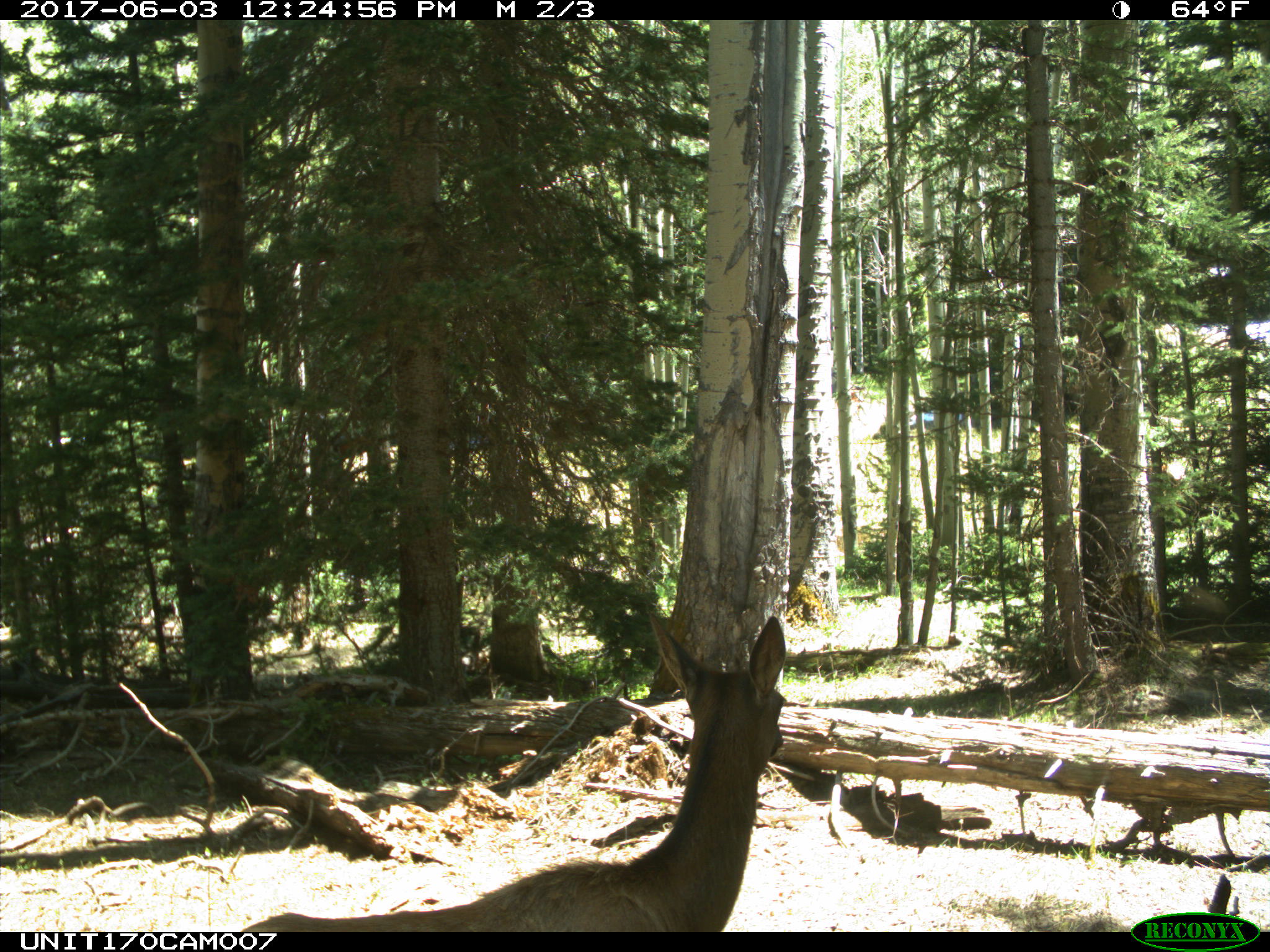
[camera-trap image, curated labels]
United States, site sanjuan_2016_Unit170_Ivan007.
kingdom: Animalia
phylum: Chordata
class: Mammalia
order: Artiodactyla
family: Cervidae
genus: Cervus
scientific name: Cervus elaphus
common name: red deer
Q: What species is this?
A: Cervus elaphus (red deer).